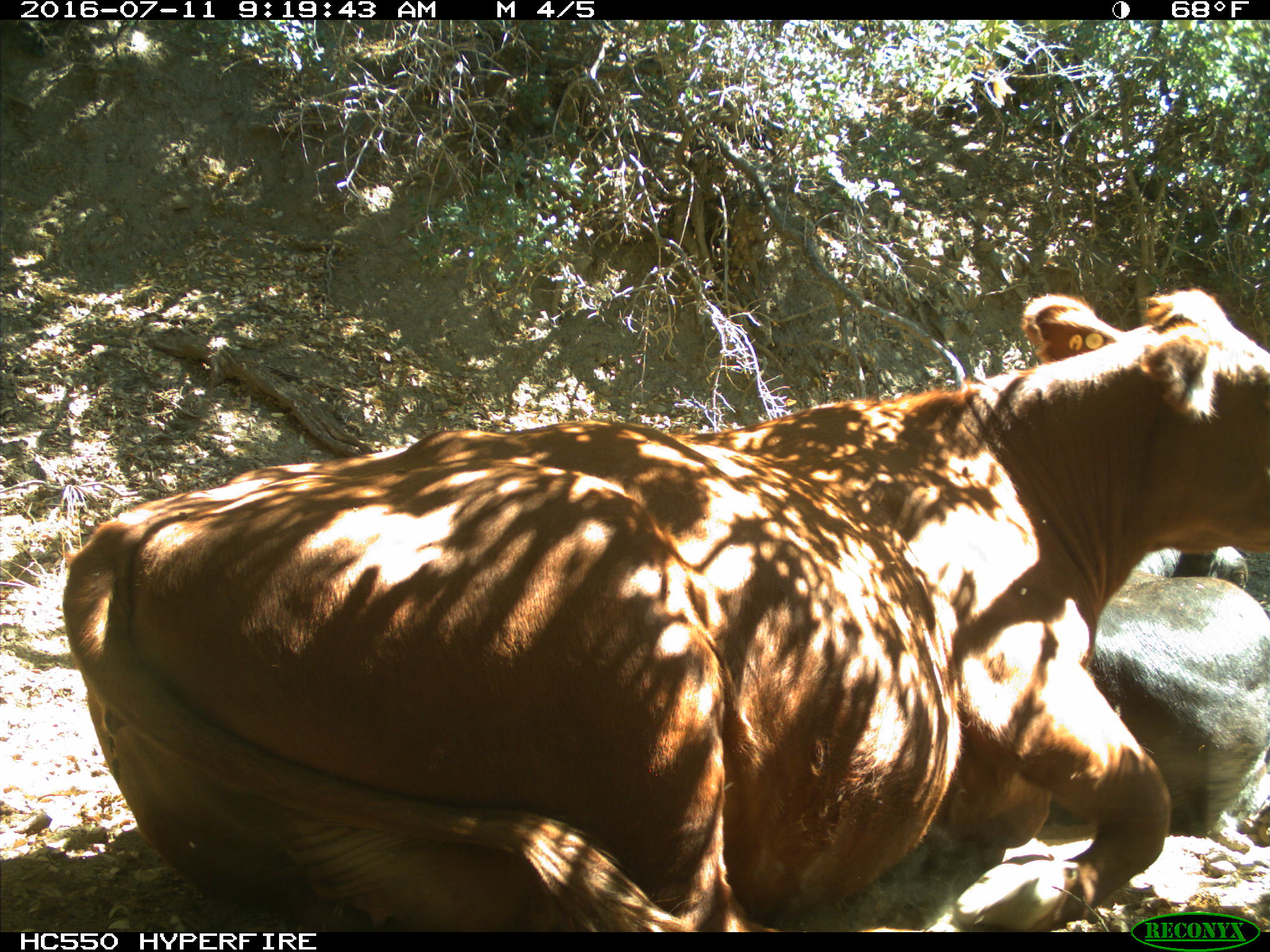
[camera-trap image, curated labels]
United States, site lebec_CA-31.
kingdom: Animalia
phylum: Chordata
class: Mammalia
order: Artiodactyla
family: Bovidae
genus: Bos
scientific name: Bos taurus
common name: domestic cow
Bos taurus (domestic cow).